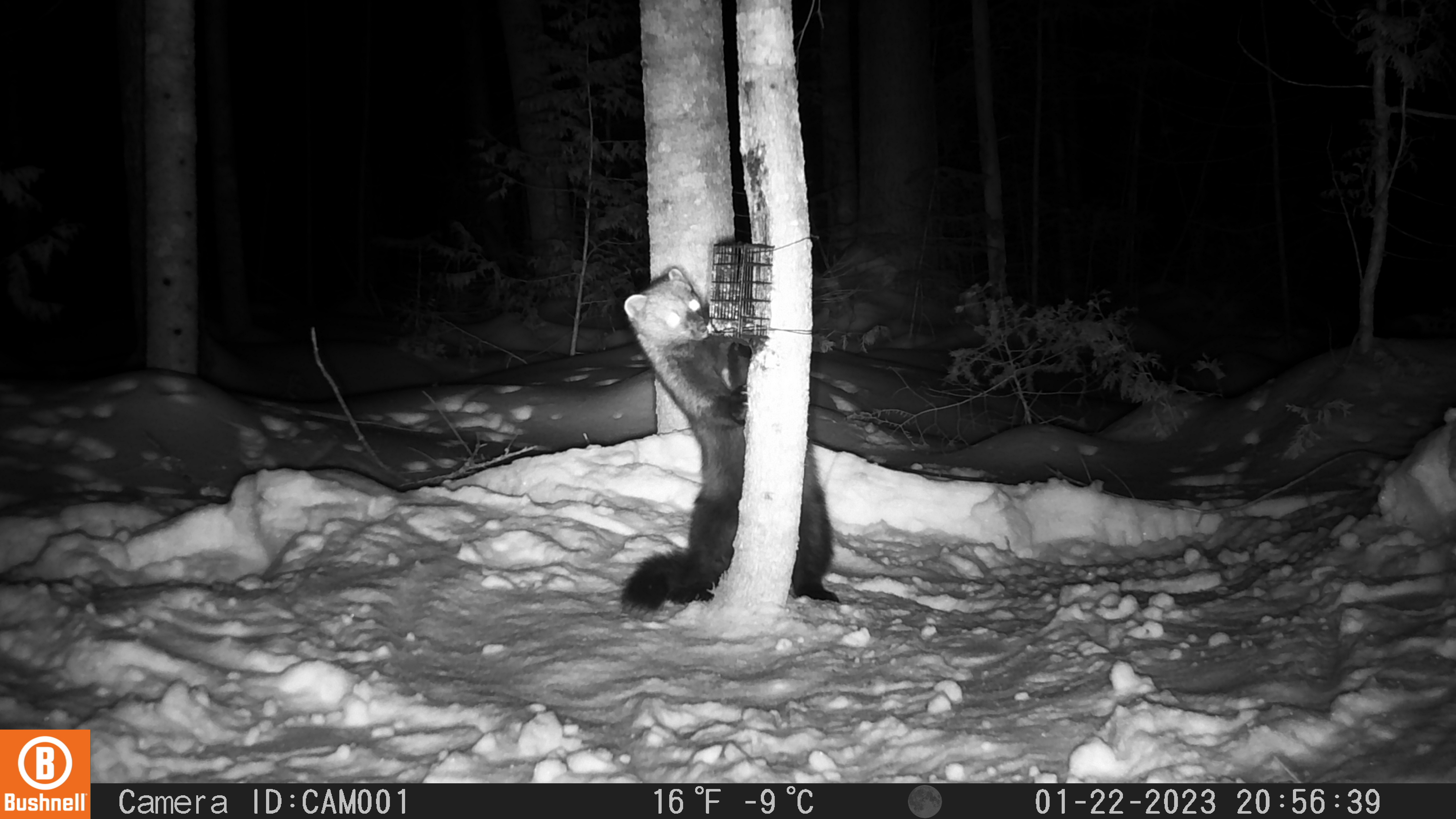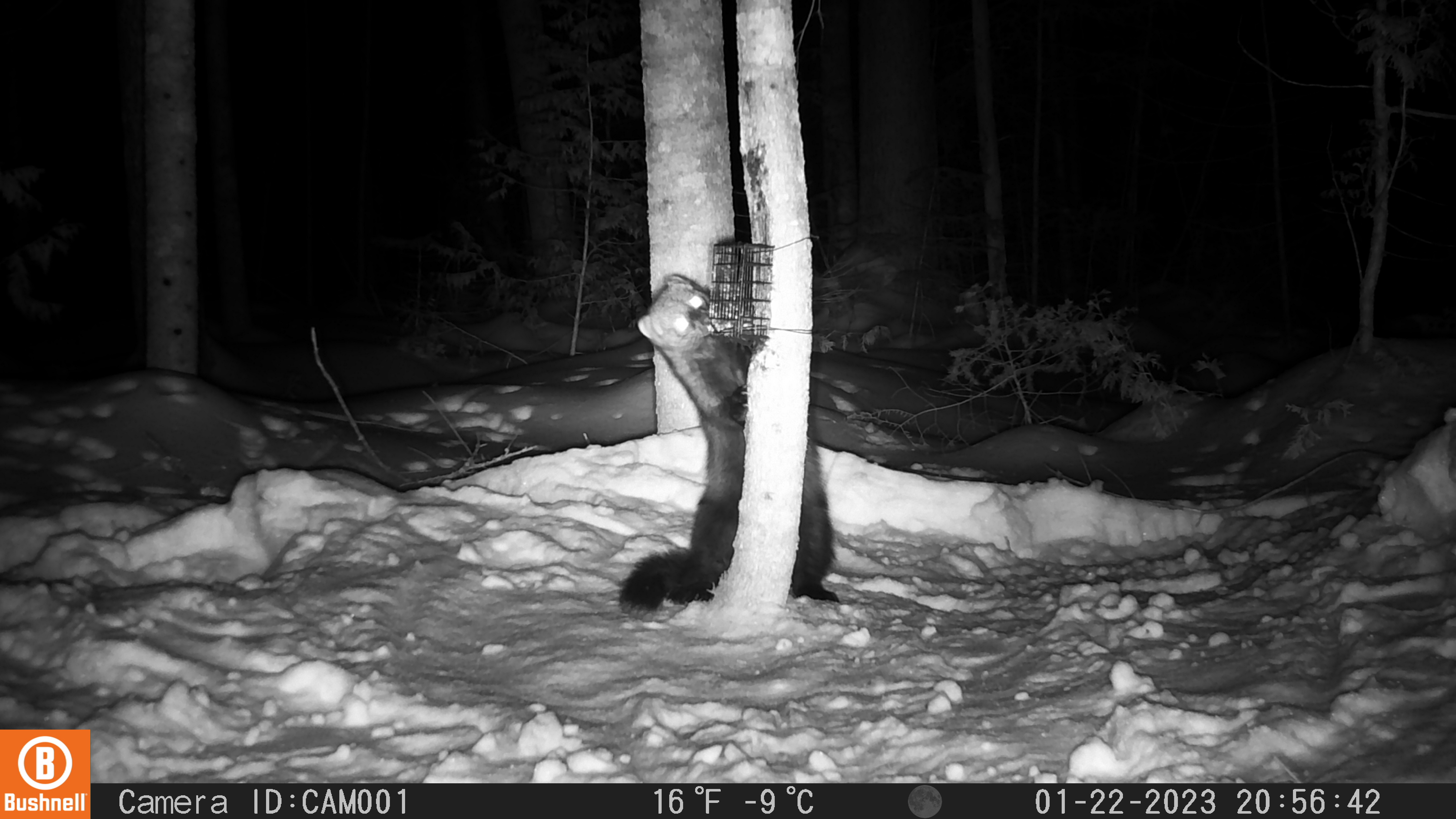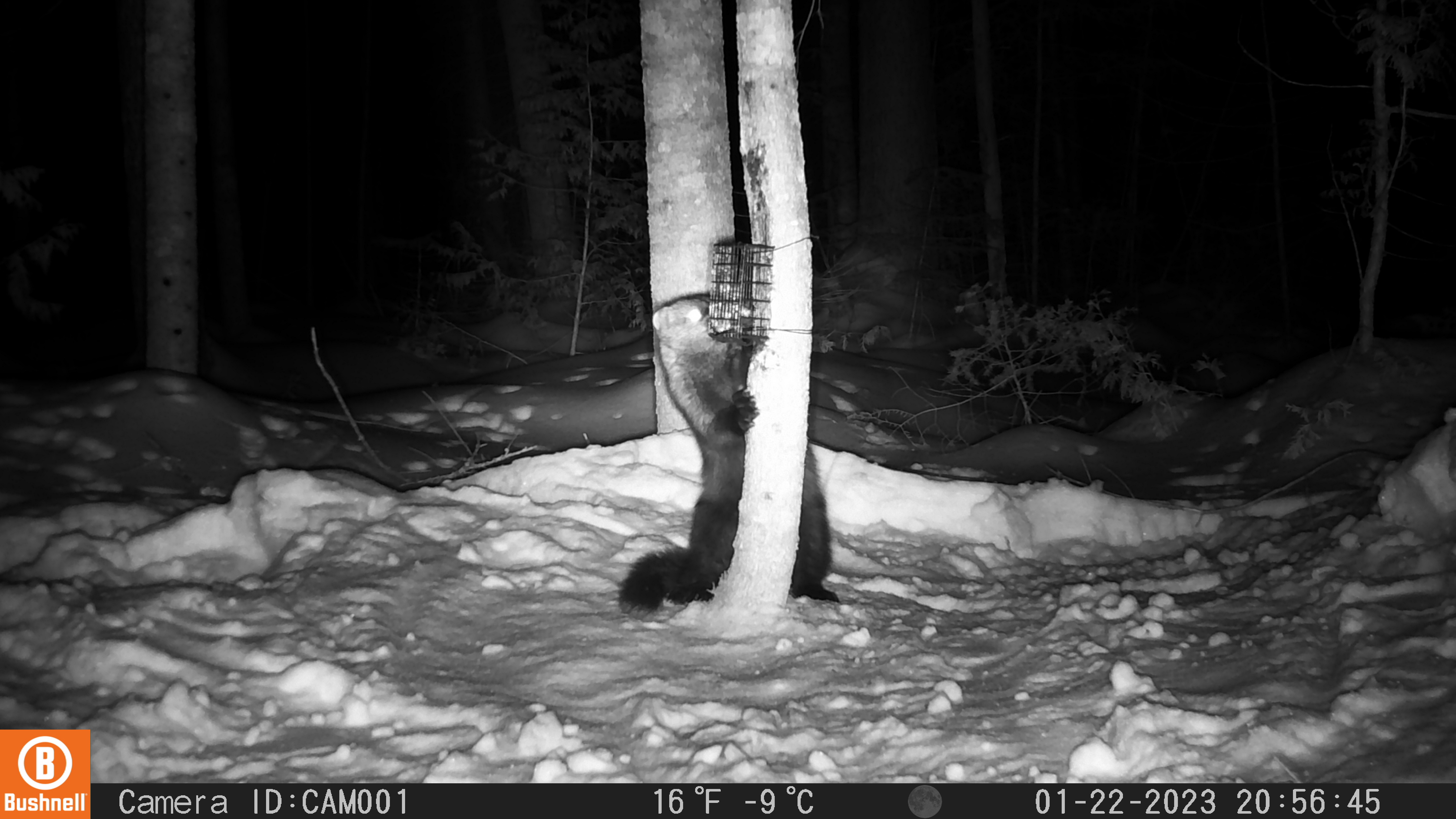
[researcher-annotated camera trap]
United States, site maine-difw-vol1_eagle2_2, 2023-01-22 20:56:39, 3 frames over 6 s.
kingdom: Animalia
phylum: Chordata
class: Mammalia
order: Carnivora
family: Mustelidae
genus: Pekania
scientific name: Pekania pennanti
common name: fisher